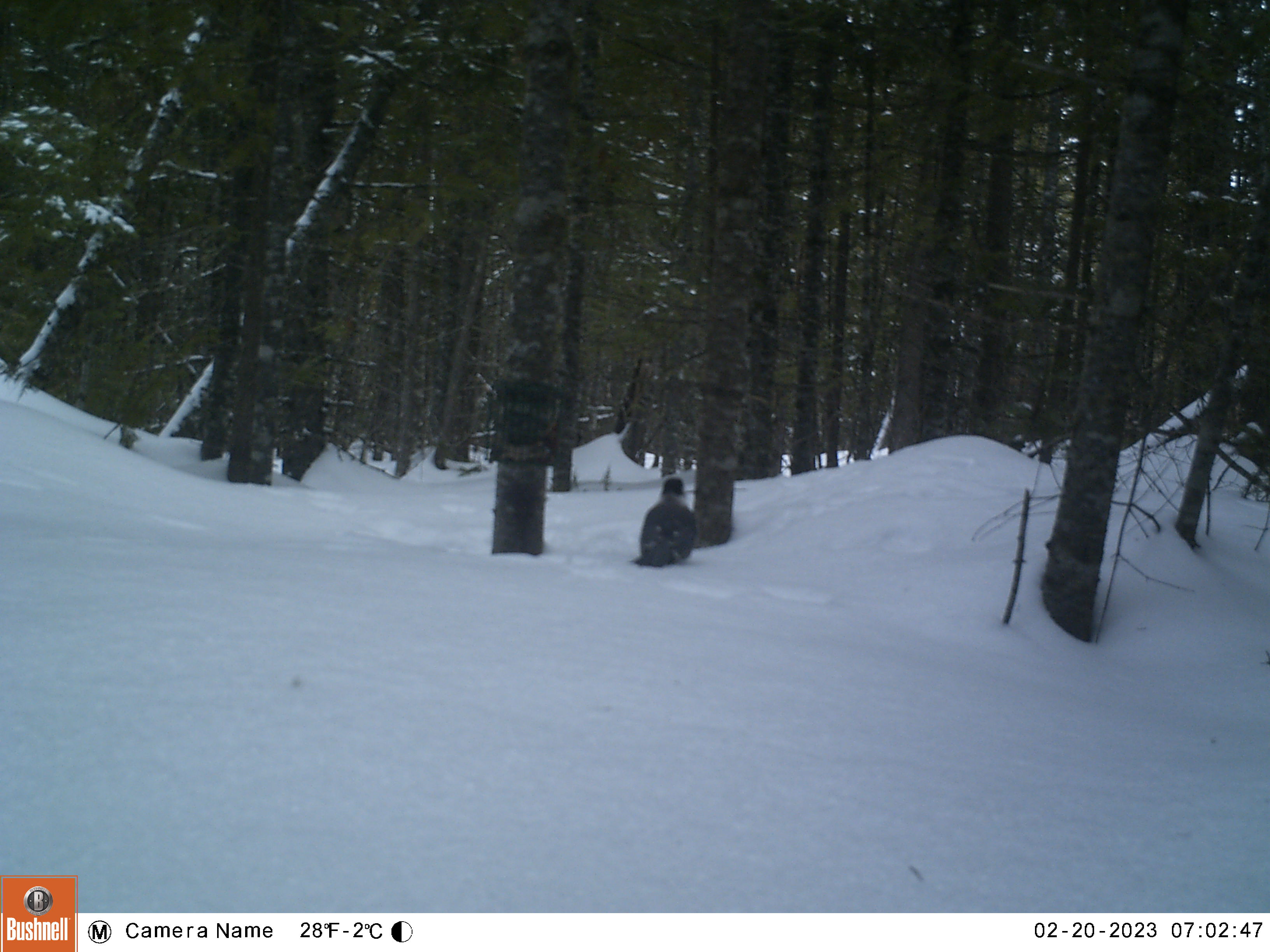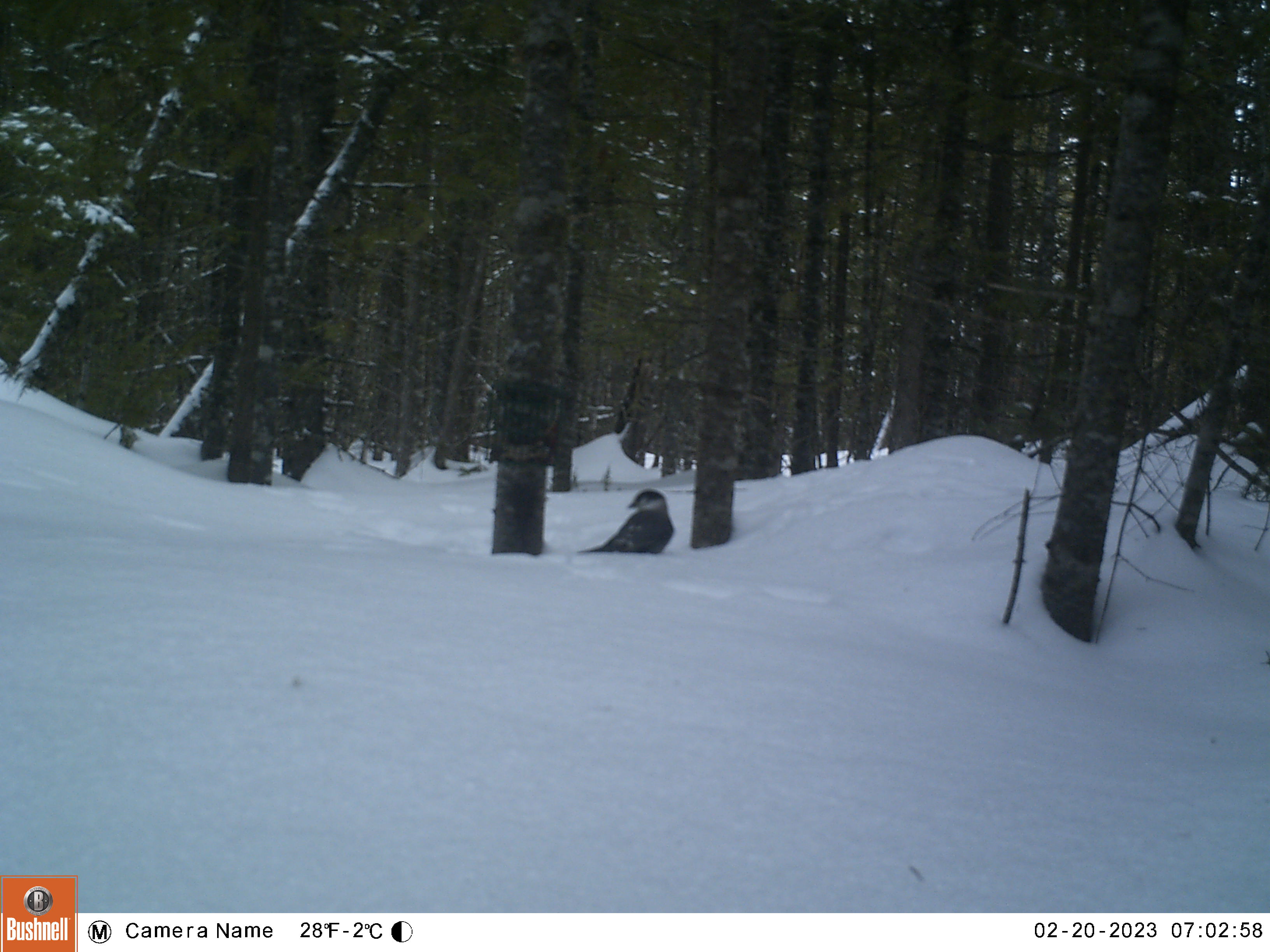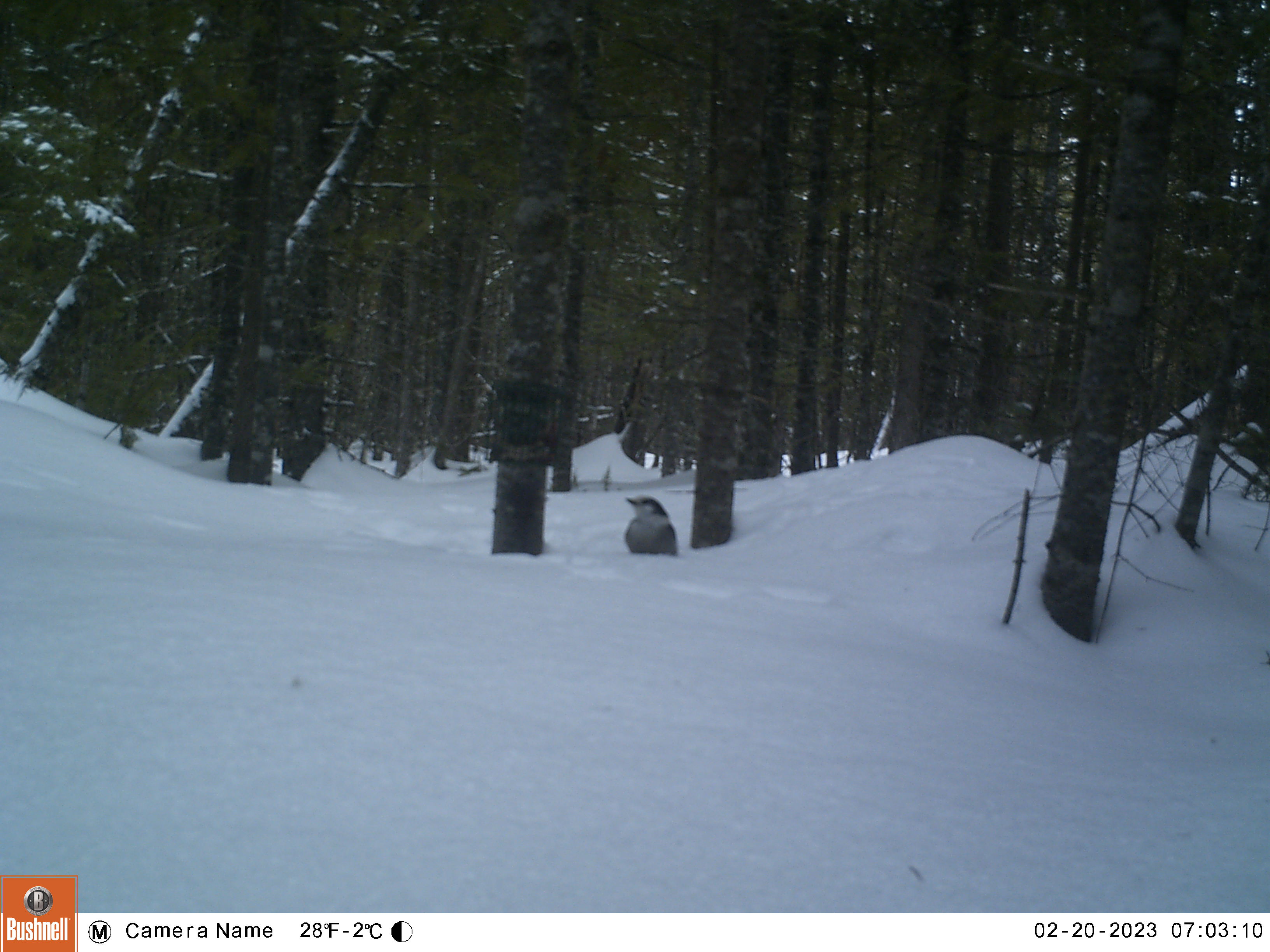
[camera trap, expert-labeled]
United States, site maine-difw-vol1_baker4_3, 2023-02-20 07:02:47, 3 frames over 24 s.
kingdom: Animalia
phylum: Chordata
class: Aves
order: Passeriformes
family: Corvidae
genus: Perisoreus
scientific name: Perisoreus canadensis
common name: canada jay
Canada jay (Perisoreus canadensis).